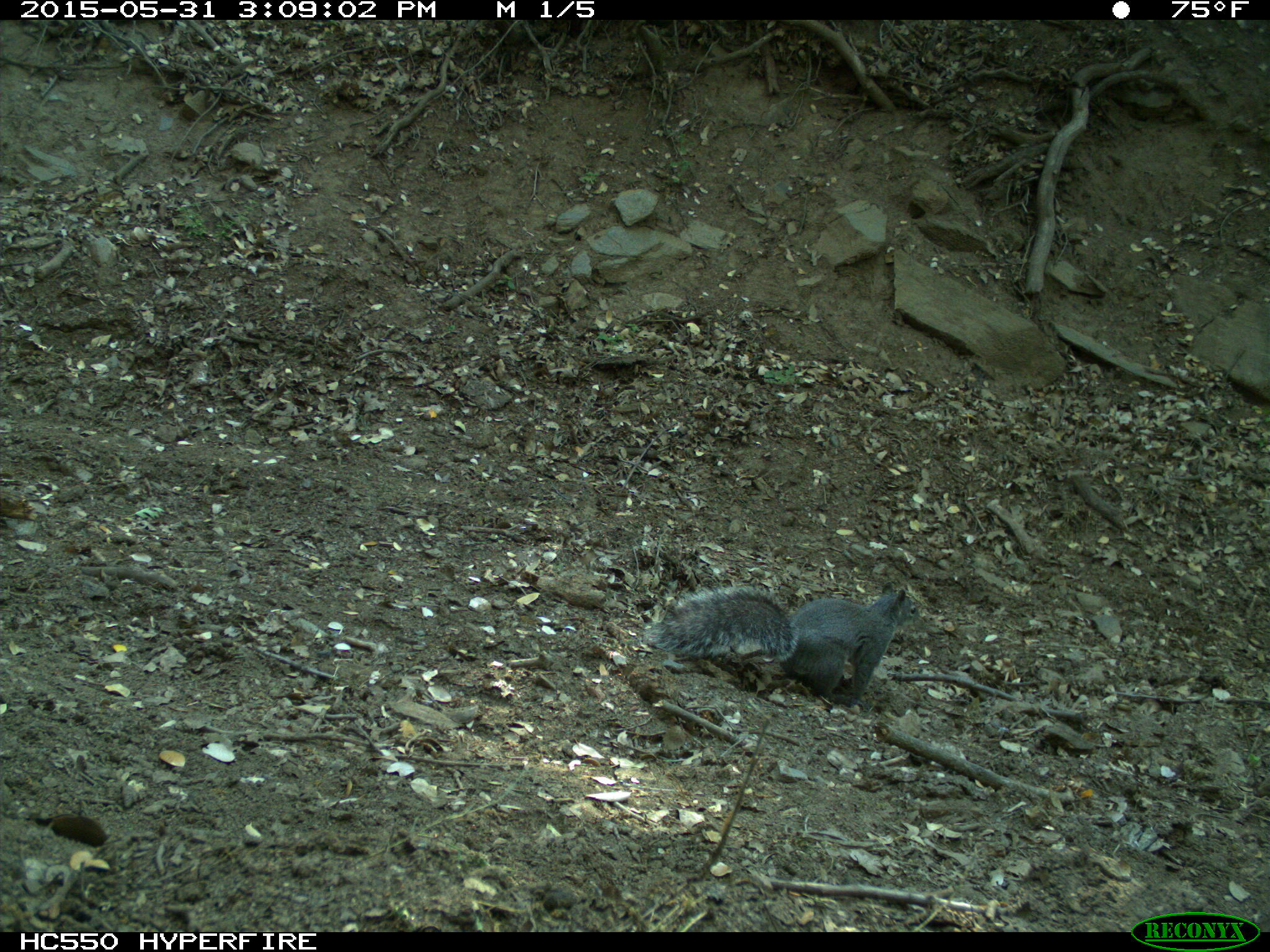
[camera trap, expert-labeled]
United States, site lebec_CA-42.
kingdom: Animalia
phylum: Chordata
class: Mammalia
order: Rodentia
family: Sciuridae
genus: Sciurus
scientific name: Sciurus carolinensis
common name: eastern gray squirrel